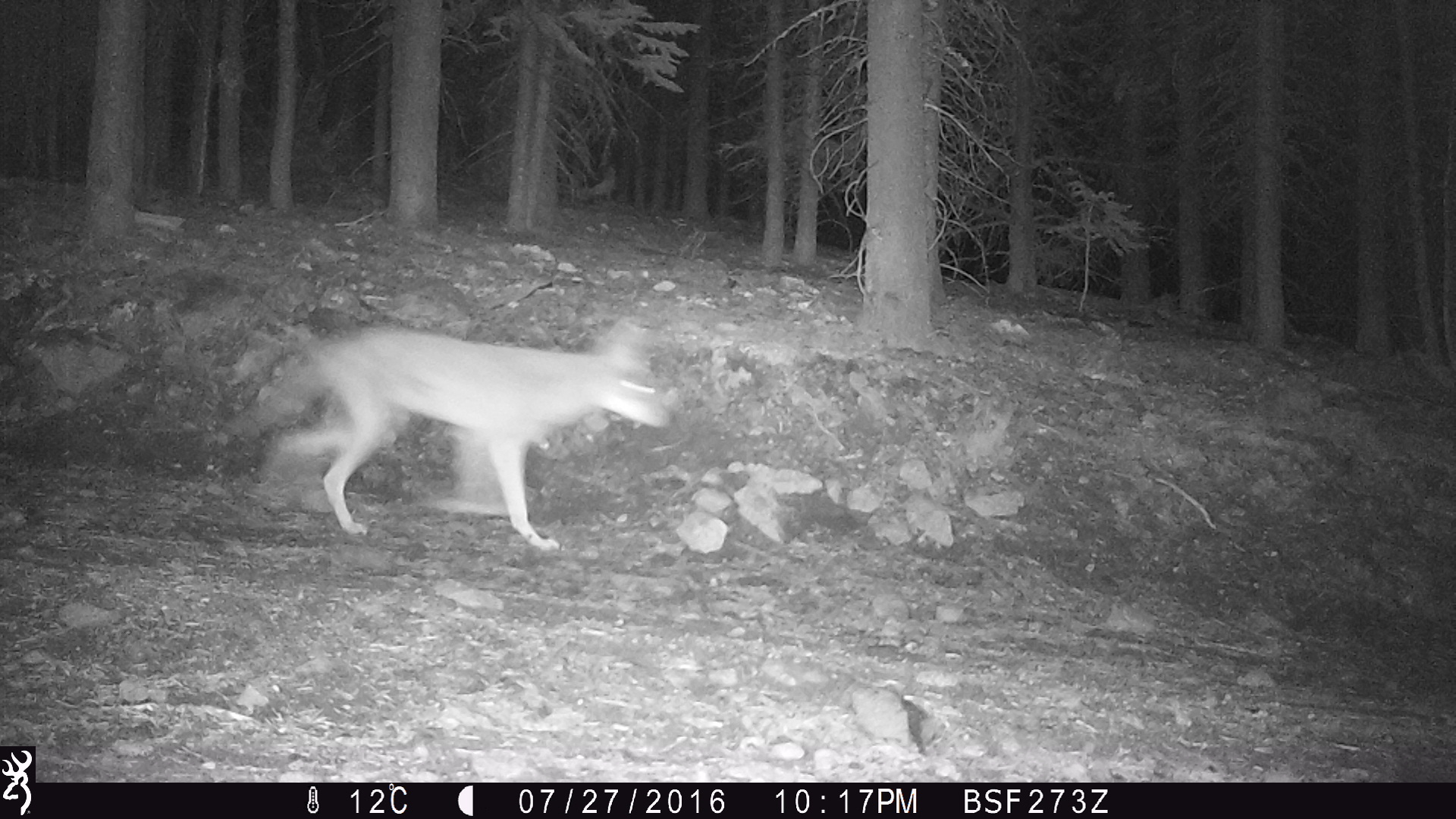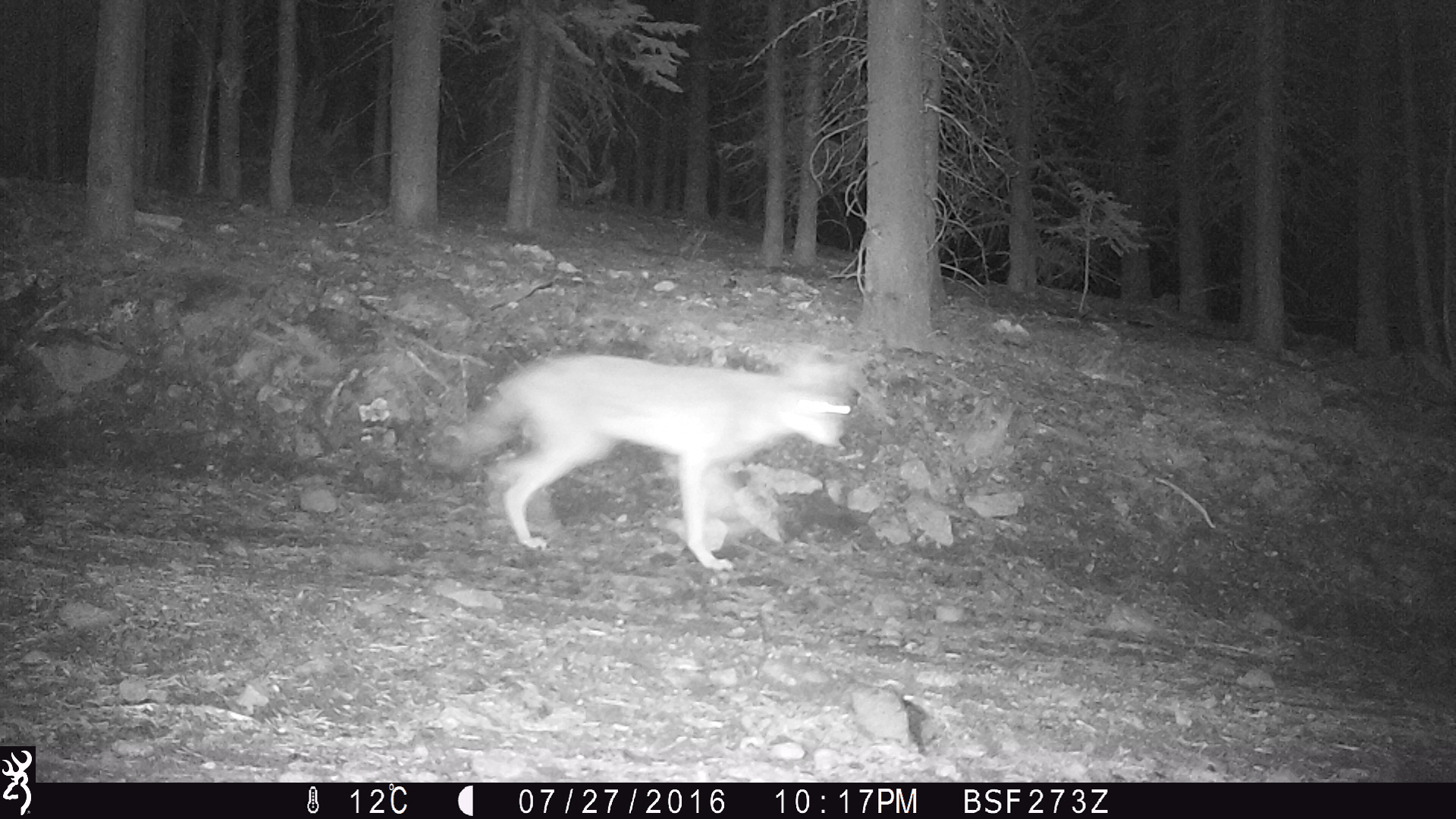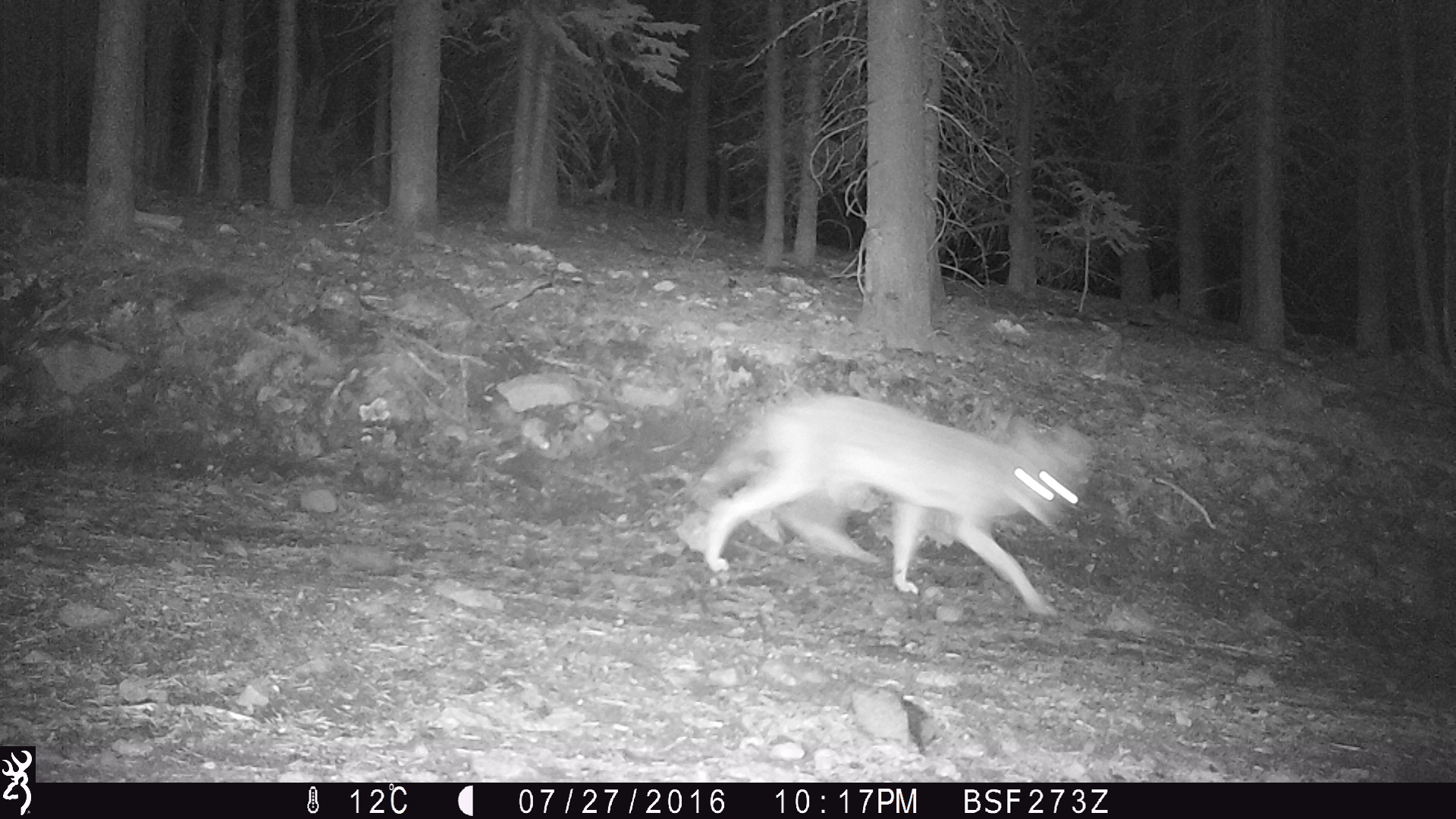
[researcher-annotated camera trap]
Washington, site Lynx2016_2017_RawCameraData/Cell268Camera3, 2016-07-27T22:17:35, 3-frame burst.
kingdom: Animalia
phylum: Chordata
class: Mammalia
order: Carnivora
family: Canidae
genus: Canis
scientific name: Canis latrans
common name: coyote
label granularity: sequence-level